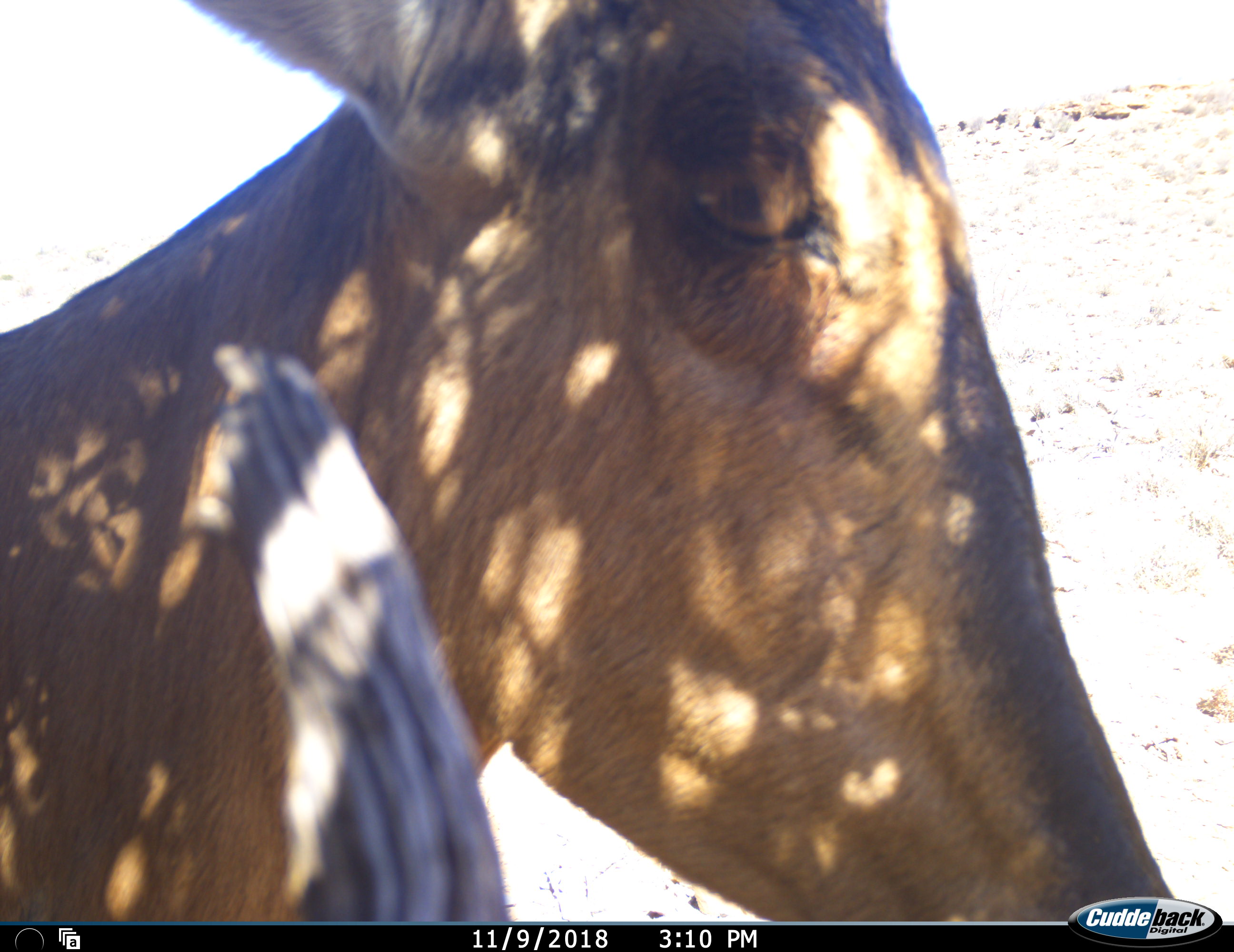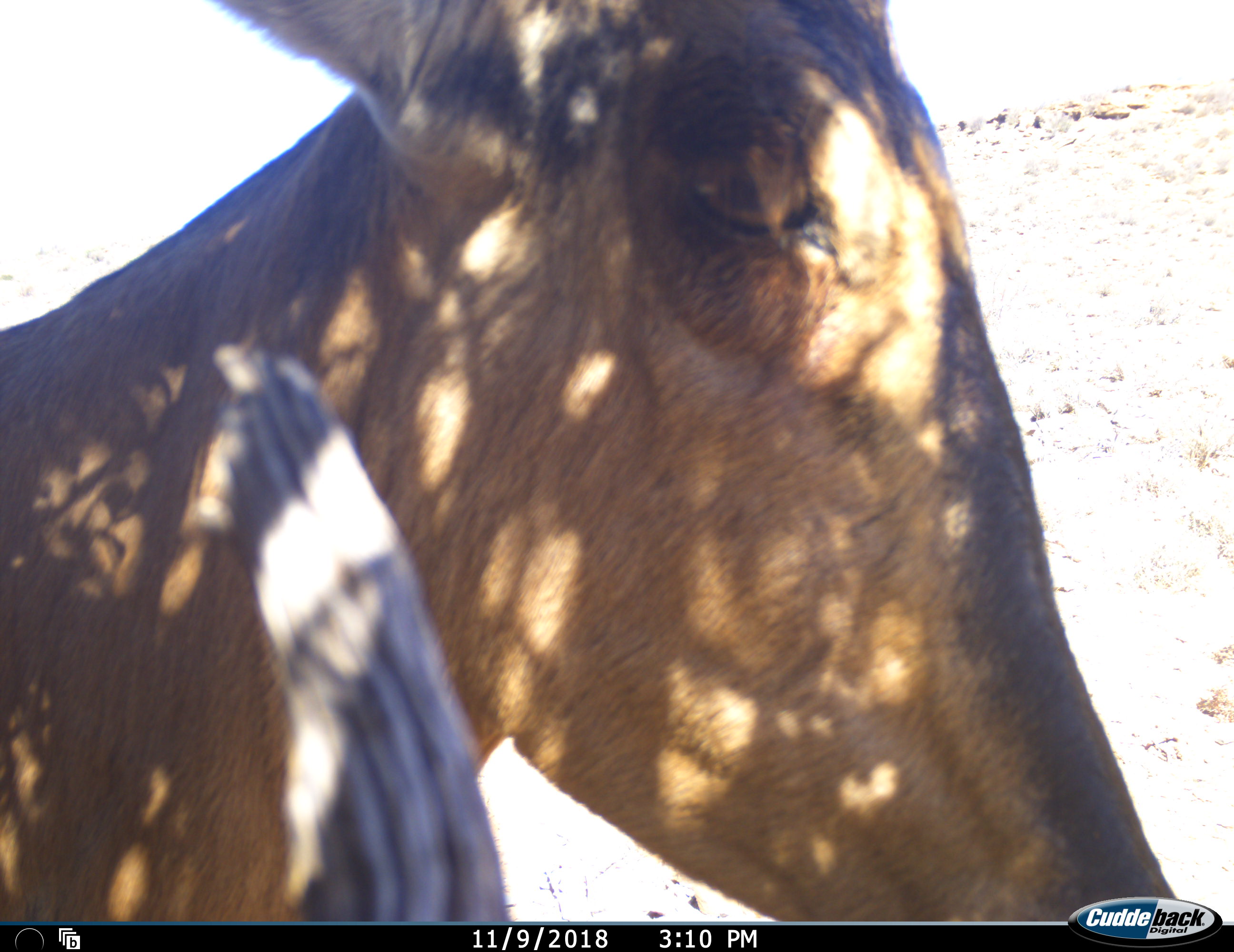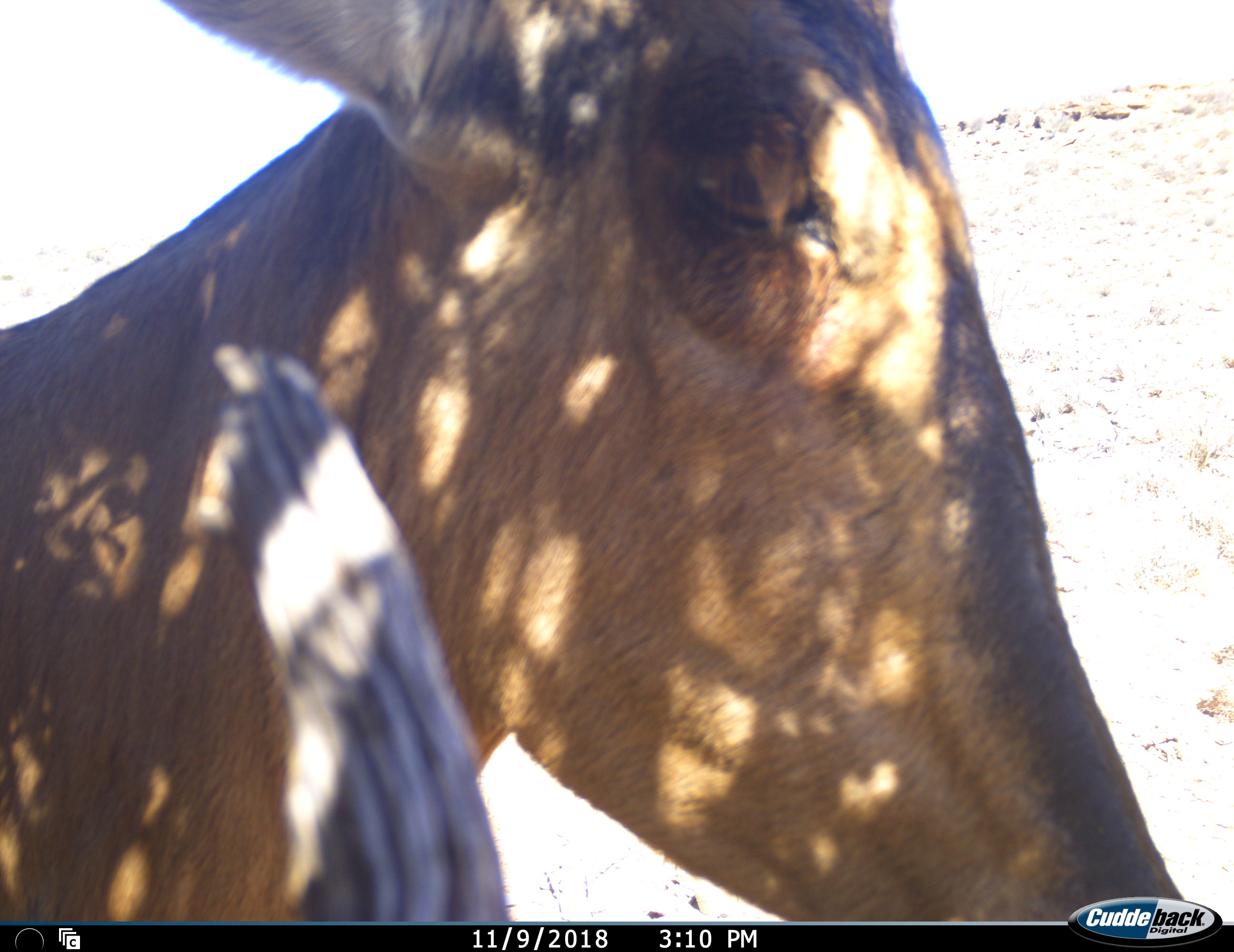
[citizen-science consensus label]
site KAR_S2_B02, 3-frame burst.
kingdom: Animalia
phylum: Chordata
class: Mammalia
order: Artiodactyla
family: Bovidae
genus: Alcelaphus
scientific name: Alcelaphus buselaphus caama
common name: red hartebeest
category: hartebeestred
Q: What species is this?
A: Hartebeestred (red hartebeest) (Alcelaphus buselaphus caama).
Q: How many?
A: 1.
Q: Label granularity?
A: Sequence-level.